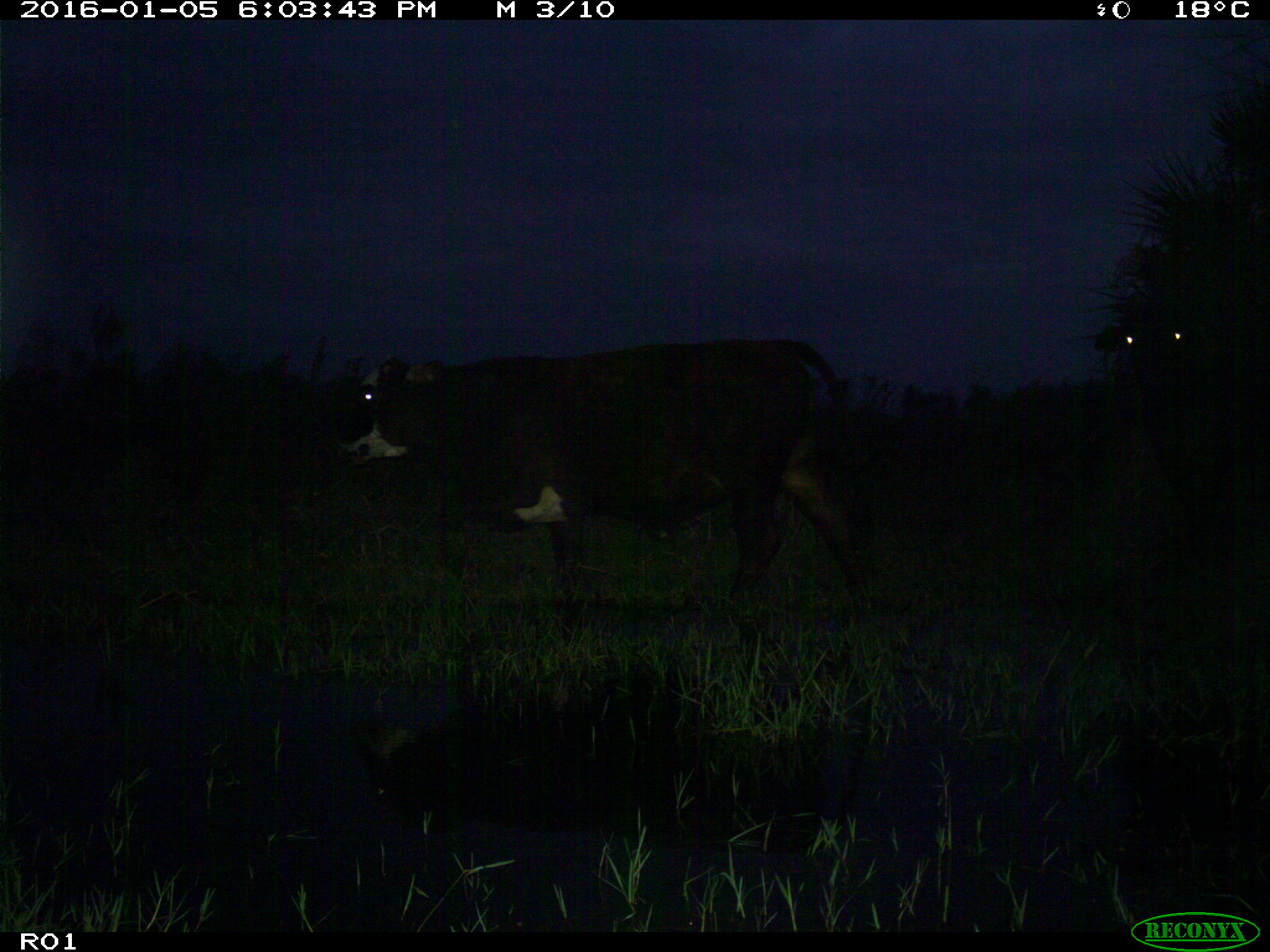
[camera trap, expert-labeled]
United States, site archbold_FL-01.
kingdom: Animalia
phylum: Chordata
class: Mammalia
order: Artiodactyla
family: Bovidae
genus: Bos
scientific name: Bos taurus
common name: domestic cow